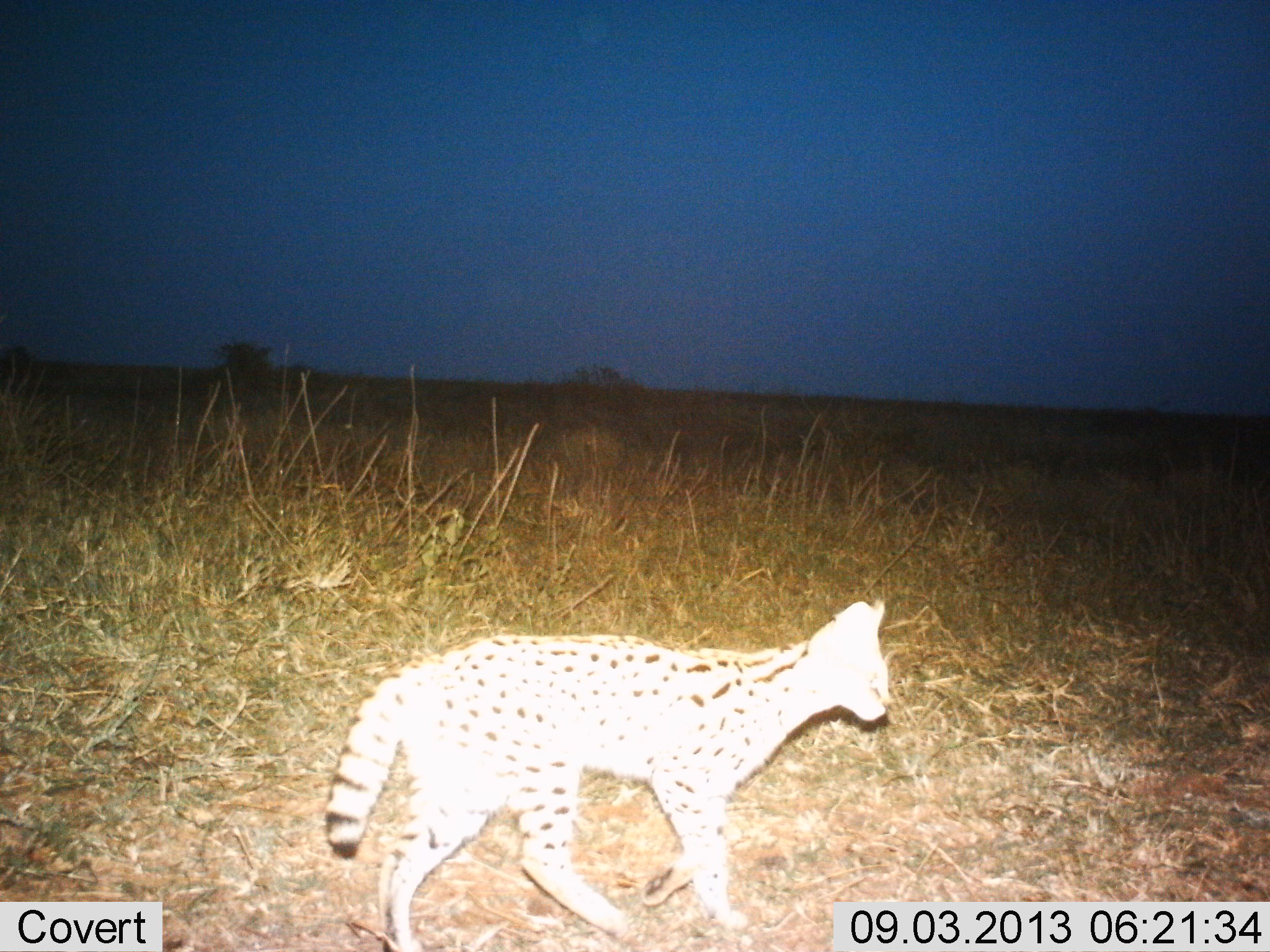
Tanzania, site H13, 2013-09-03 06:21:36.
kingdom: Animalia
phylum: Chordata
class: Mammalia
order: Carnivora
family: Felidae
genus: Leptailurus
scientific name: Leptailurus serval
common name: serval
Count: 1.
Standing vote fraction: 10%.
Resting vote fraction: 0%.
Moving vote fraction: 97%.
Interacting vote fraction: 0%.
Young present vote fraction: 0%.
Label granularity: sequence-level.